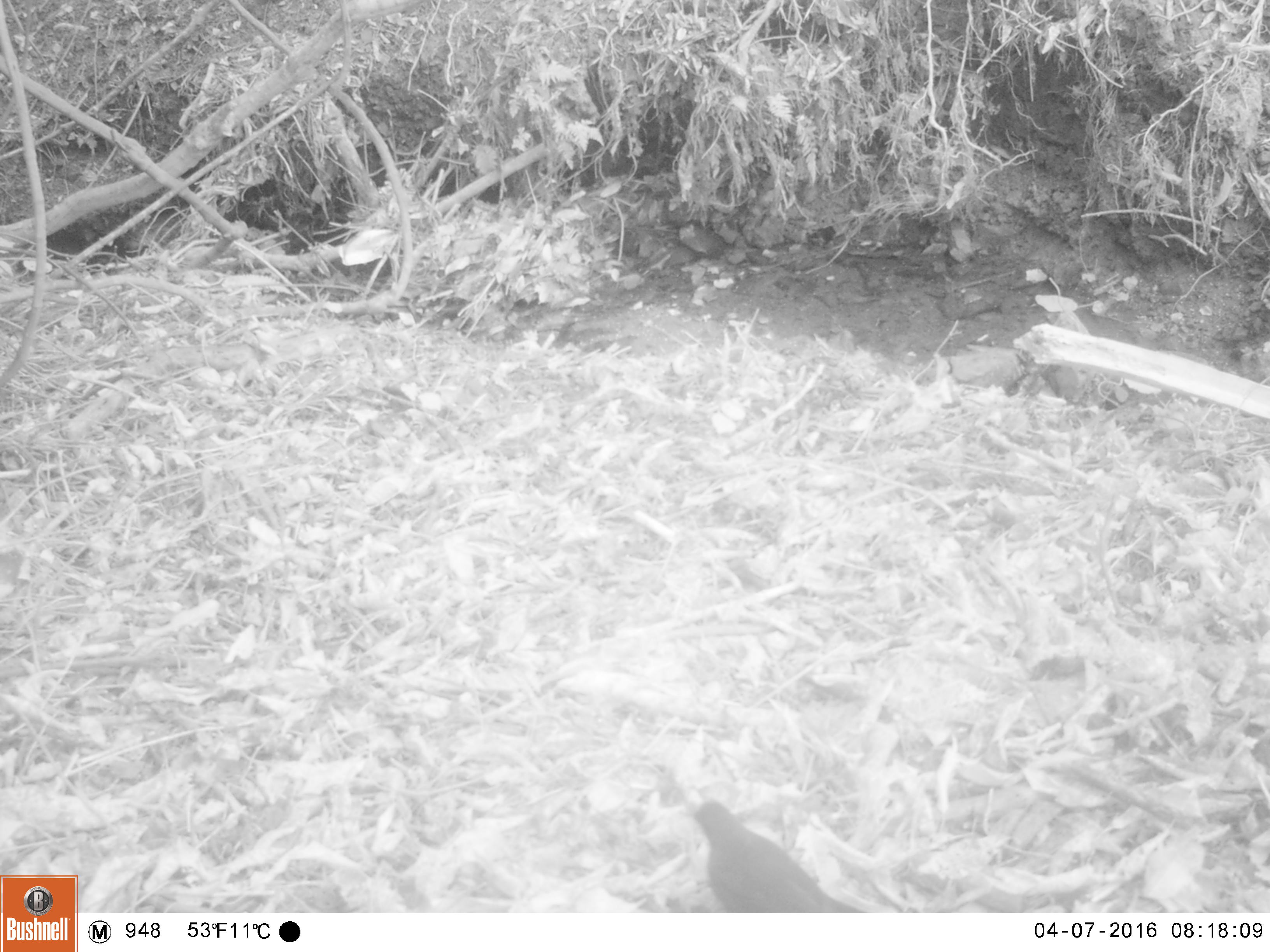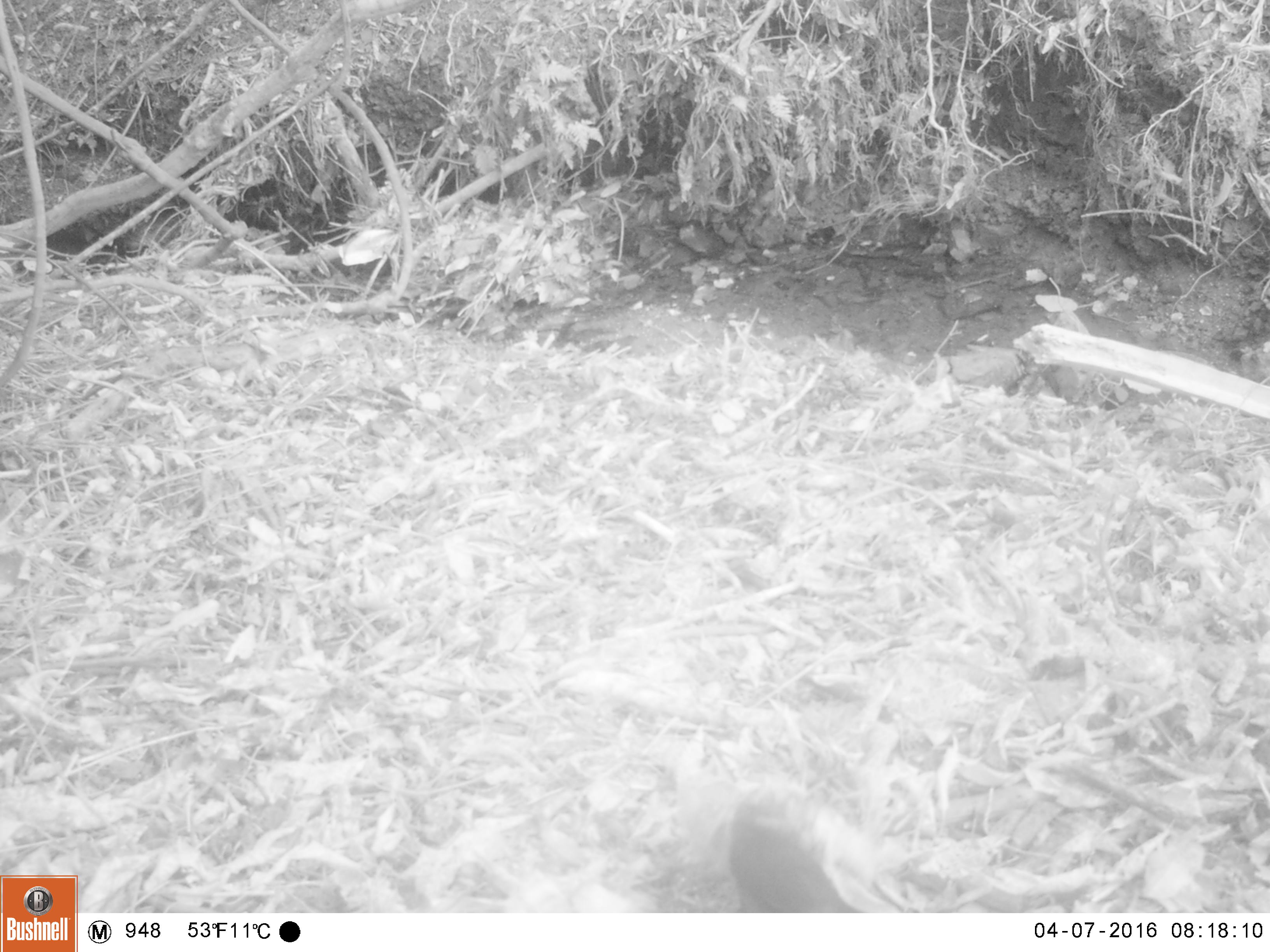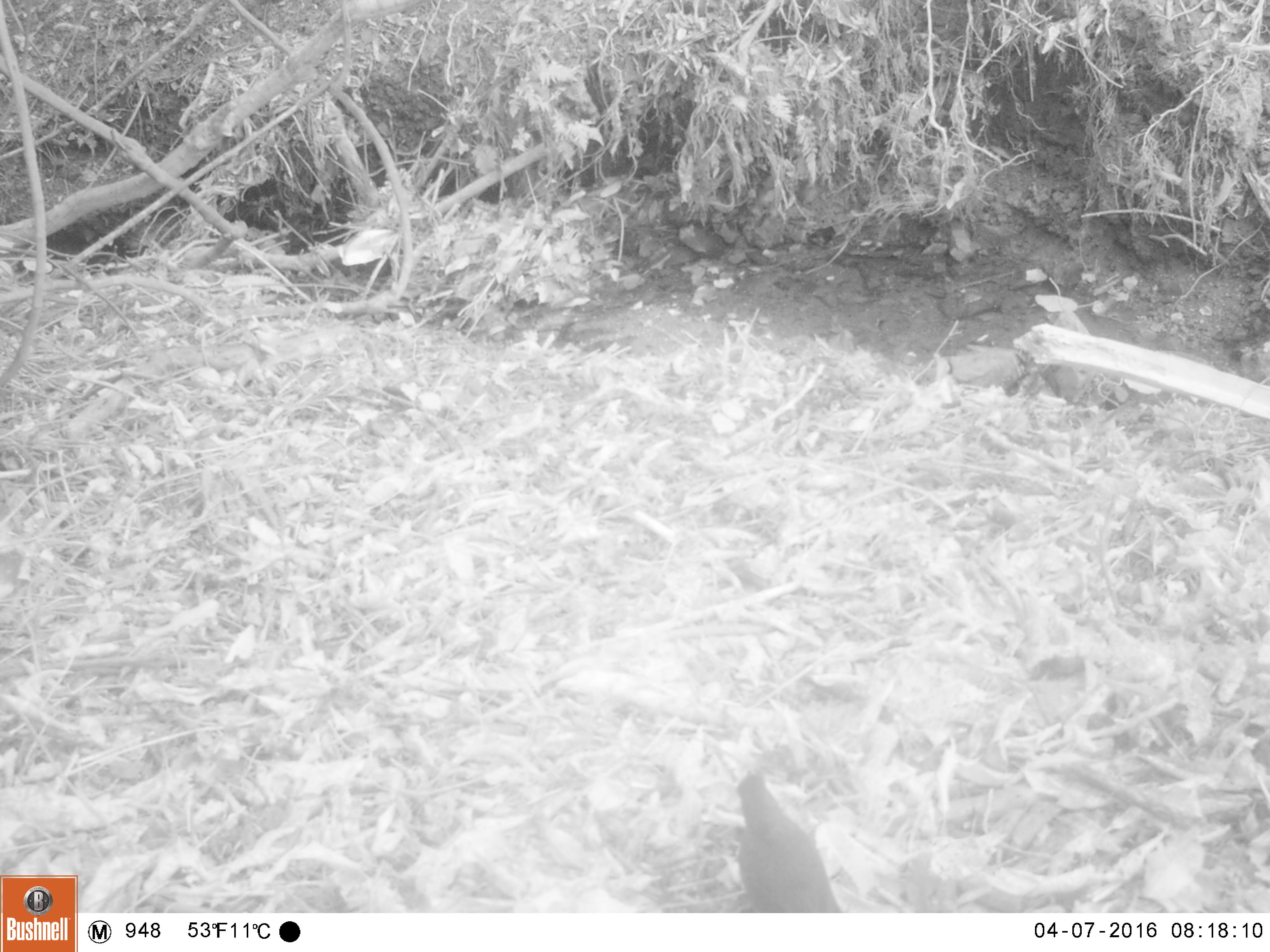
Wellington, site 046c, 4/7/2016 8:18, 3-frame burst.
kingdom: Animalia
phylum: Chordata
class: Aves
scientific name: Aves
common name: bird